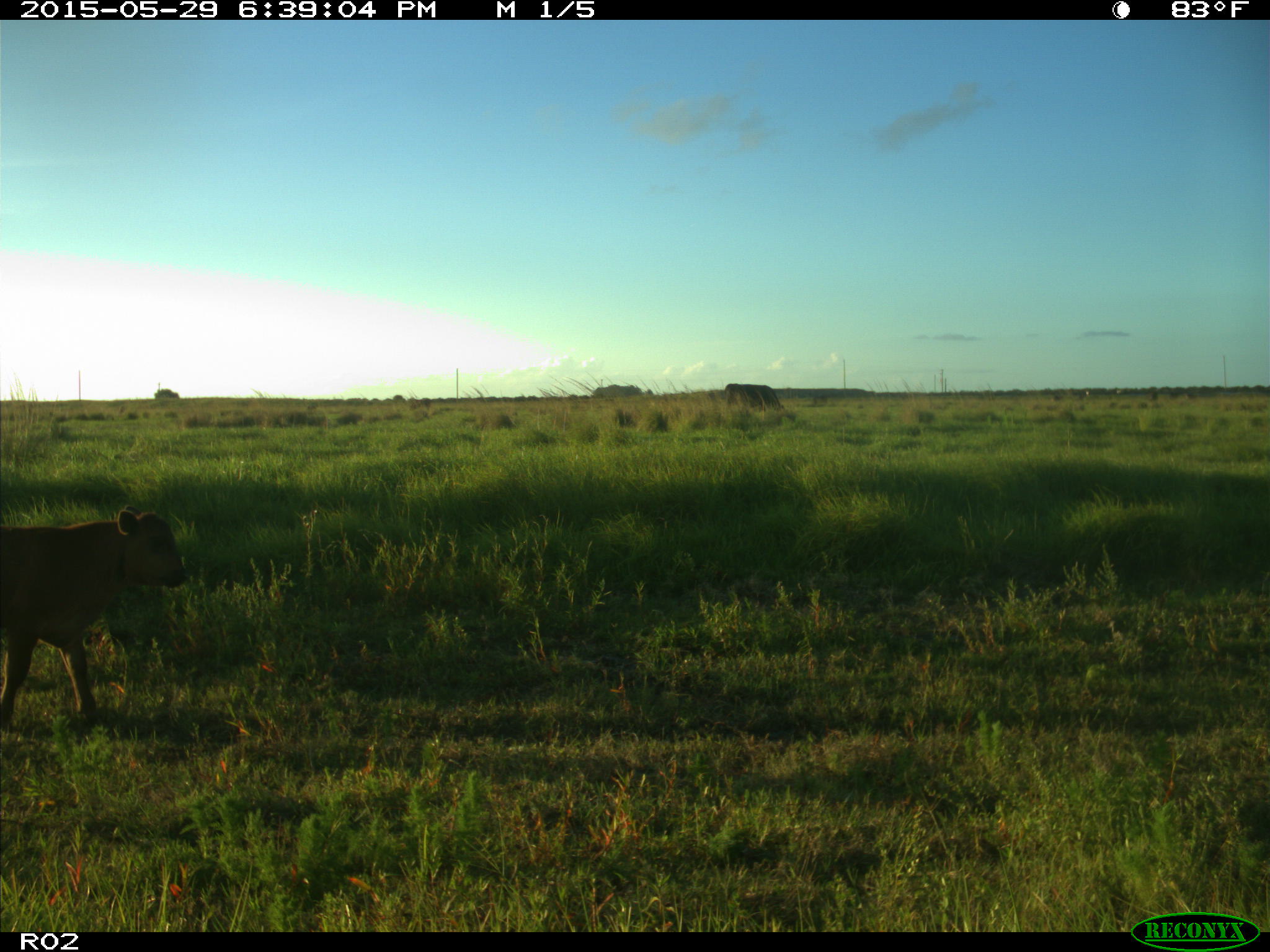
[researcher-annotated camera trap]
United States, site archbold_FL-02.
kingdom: Animalia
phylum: Chordata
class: Mammalia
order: Artiodactyla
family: Bovidae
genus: Bos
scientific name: Bos taurus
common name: domestic cow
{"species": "Bos taurus (domestic cow)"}